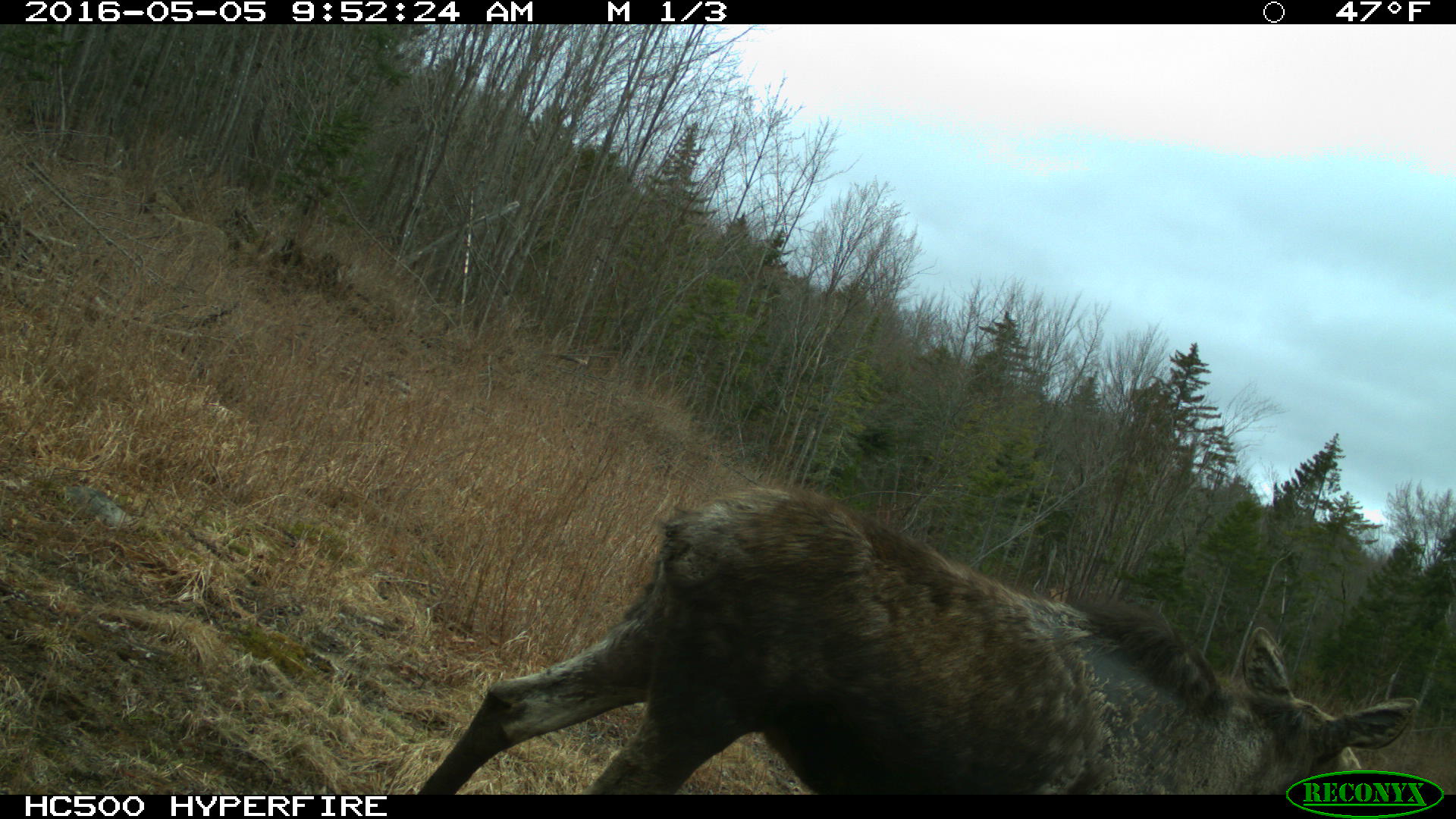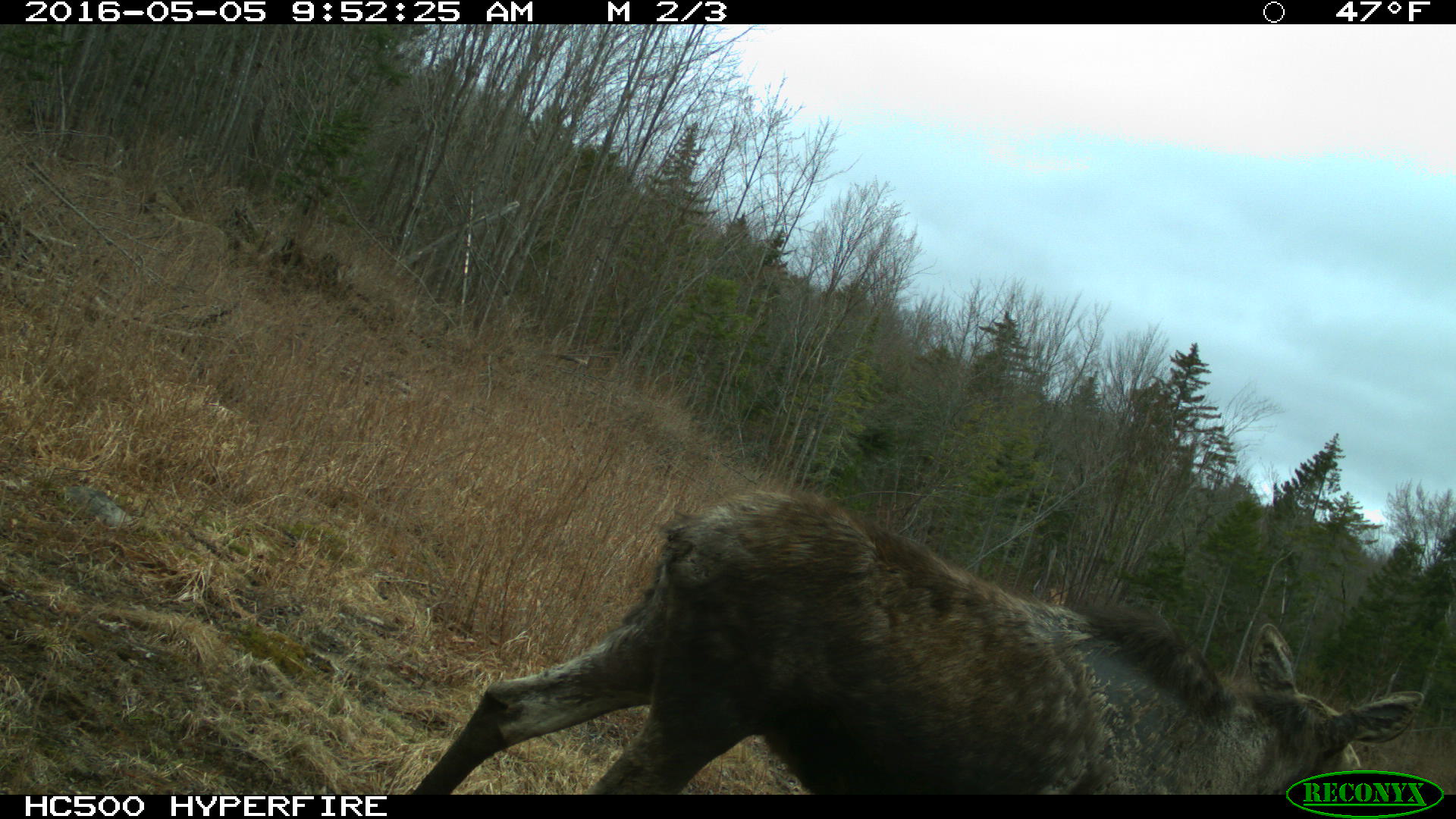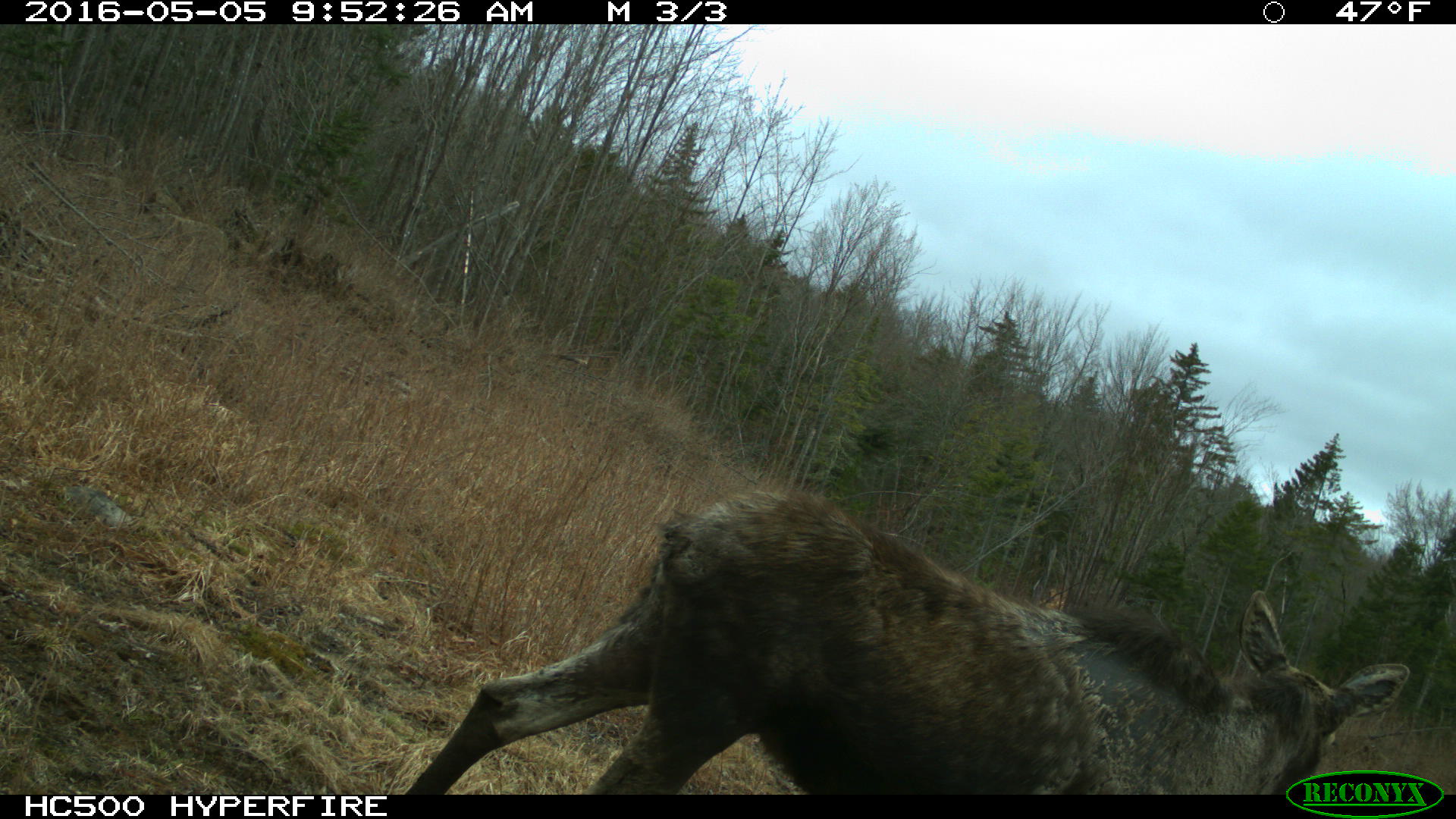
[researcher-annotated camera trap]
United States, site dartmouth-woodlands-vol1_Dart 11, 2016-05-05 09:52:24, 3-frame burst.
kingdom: Animalia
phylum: Chordata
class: Mammalia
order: Artiodactyla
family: Cervidae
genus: Alces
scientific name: Alces alces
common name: moose